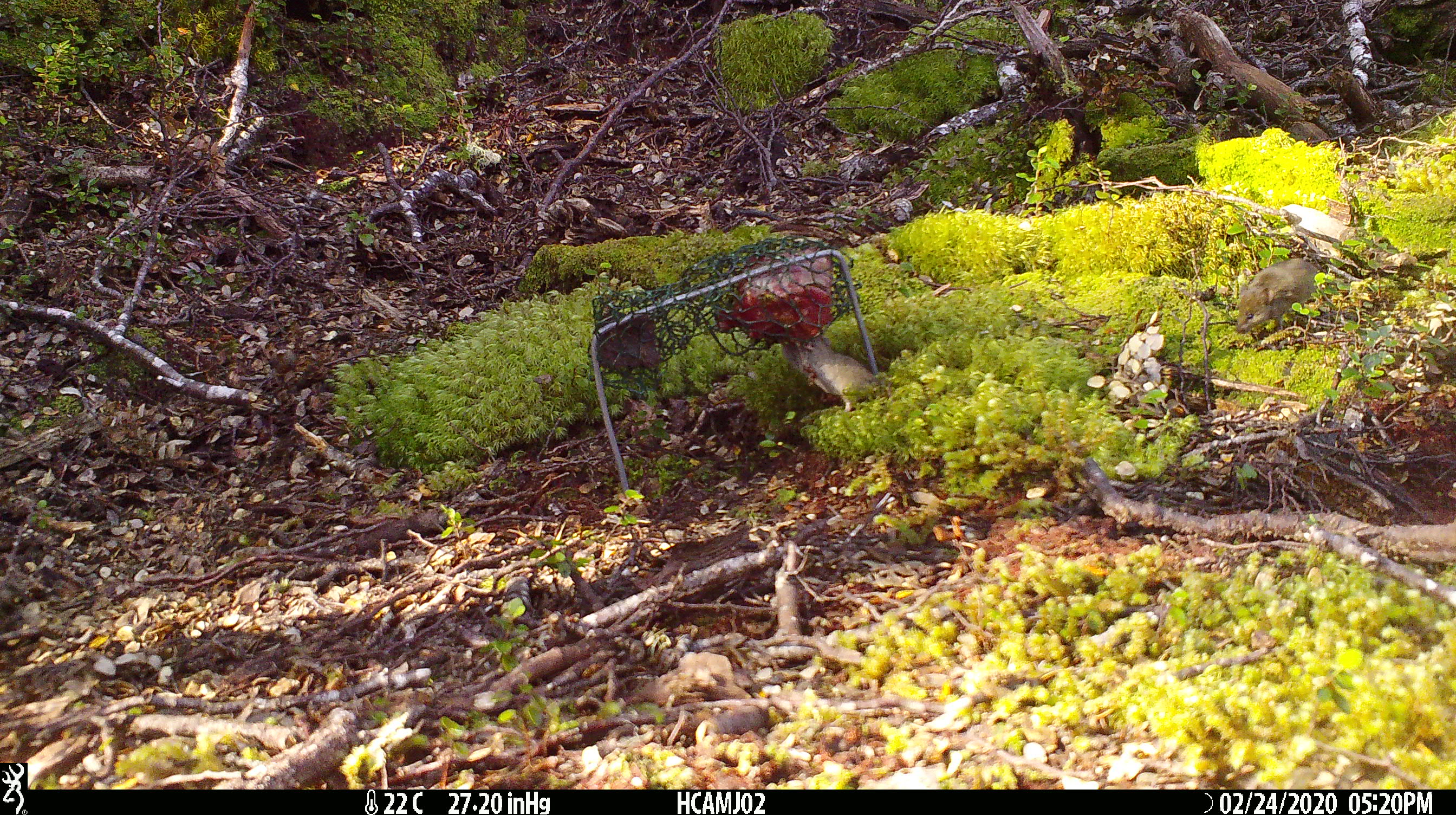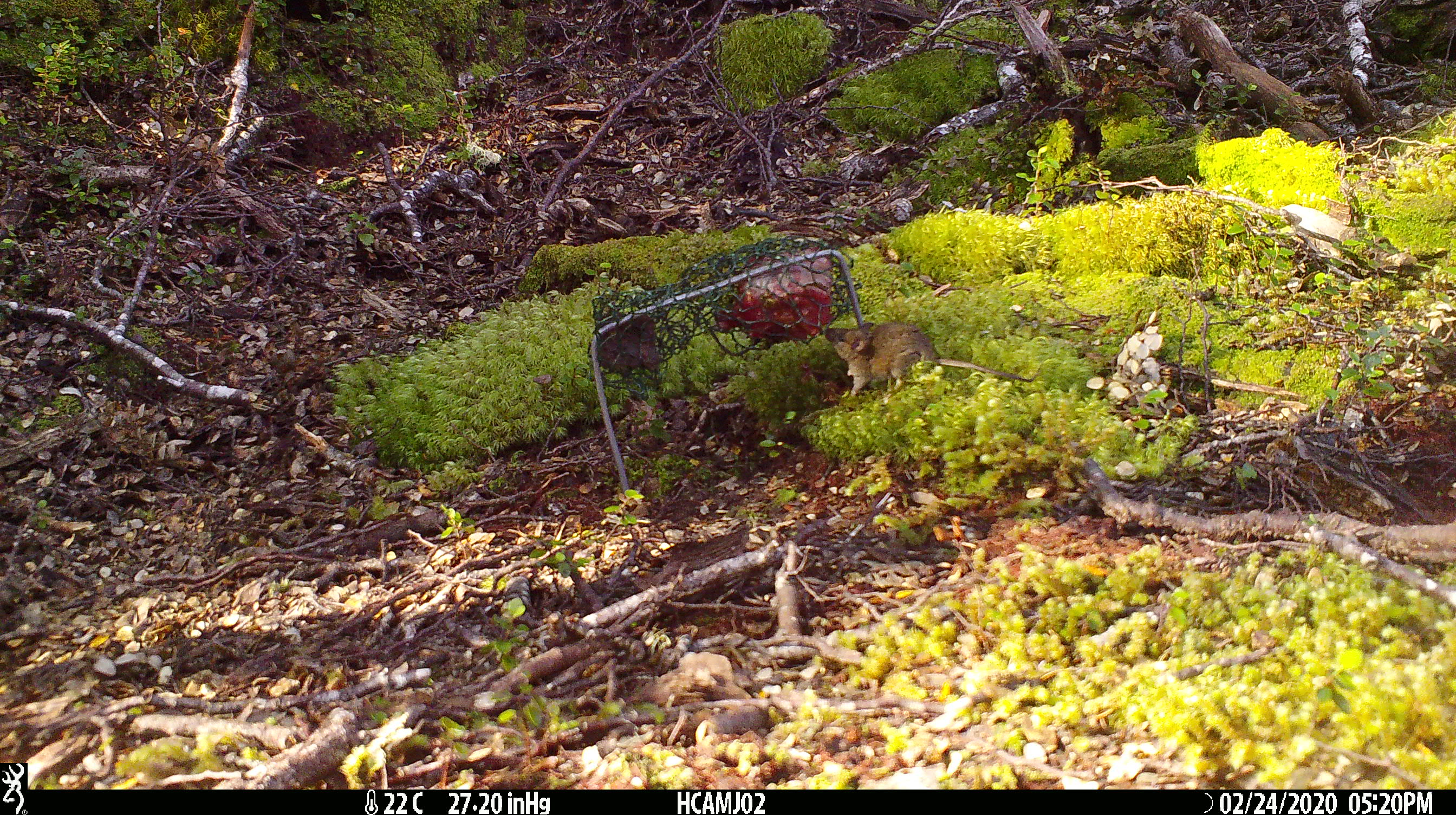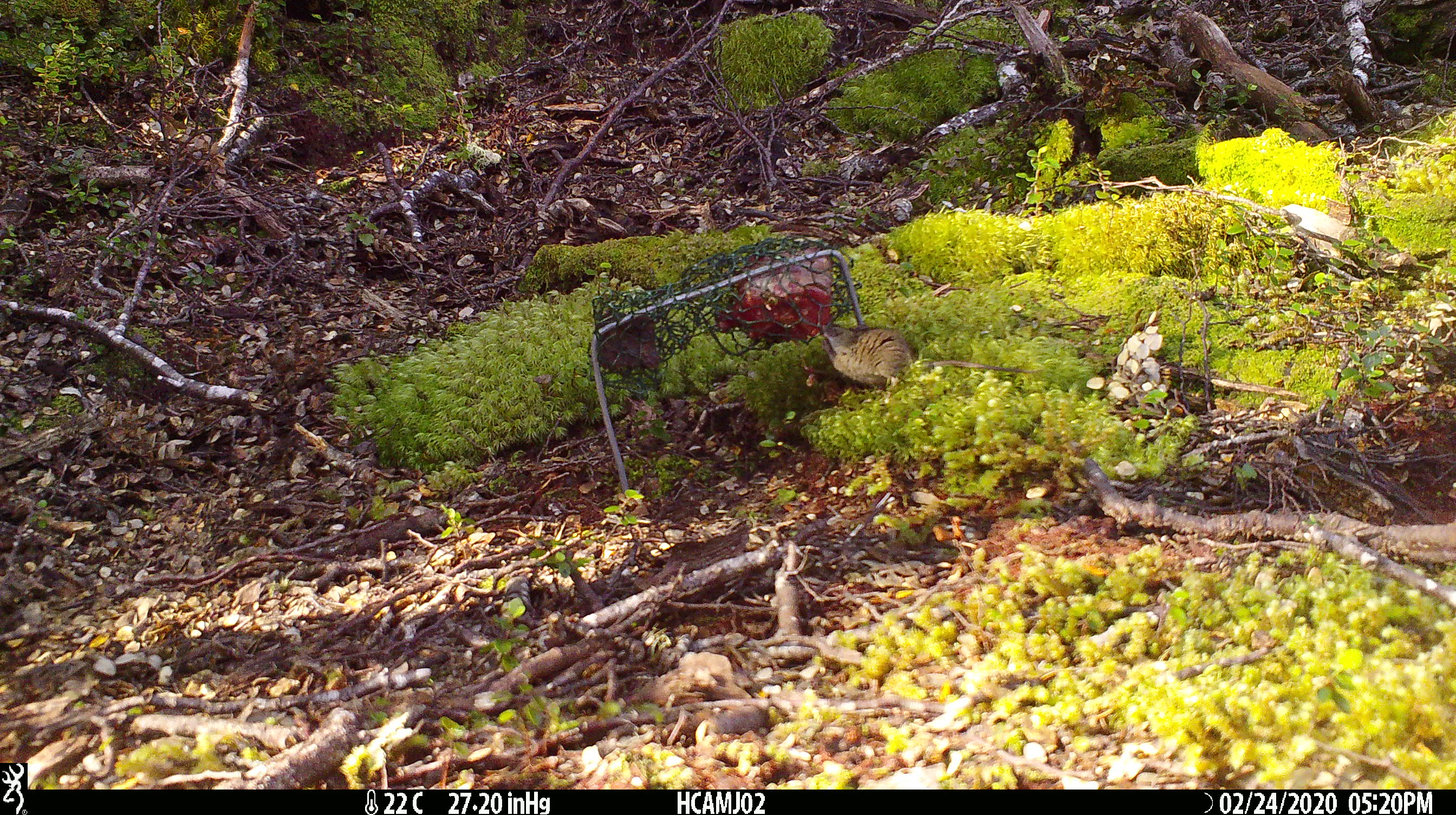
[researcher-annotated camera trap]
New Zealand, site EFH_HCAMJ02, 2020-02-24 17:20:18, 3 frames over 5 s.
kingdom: Animalia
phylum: Chordata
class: Mammalia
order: Rodentia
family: Muridae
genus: Mus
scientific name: Mus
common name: mouse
Mouse (Mus).